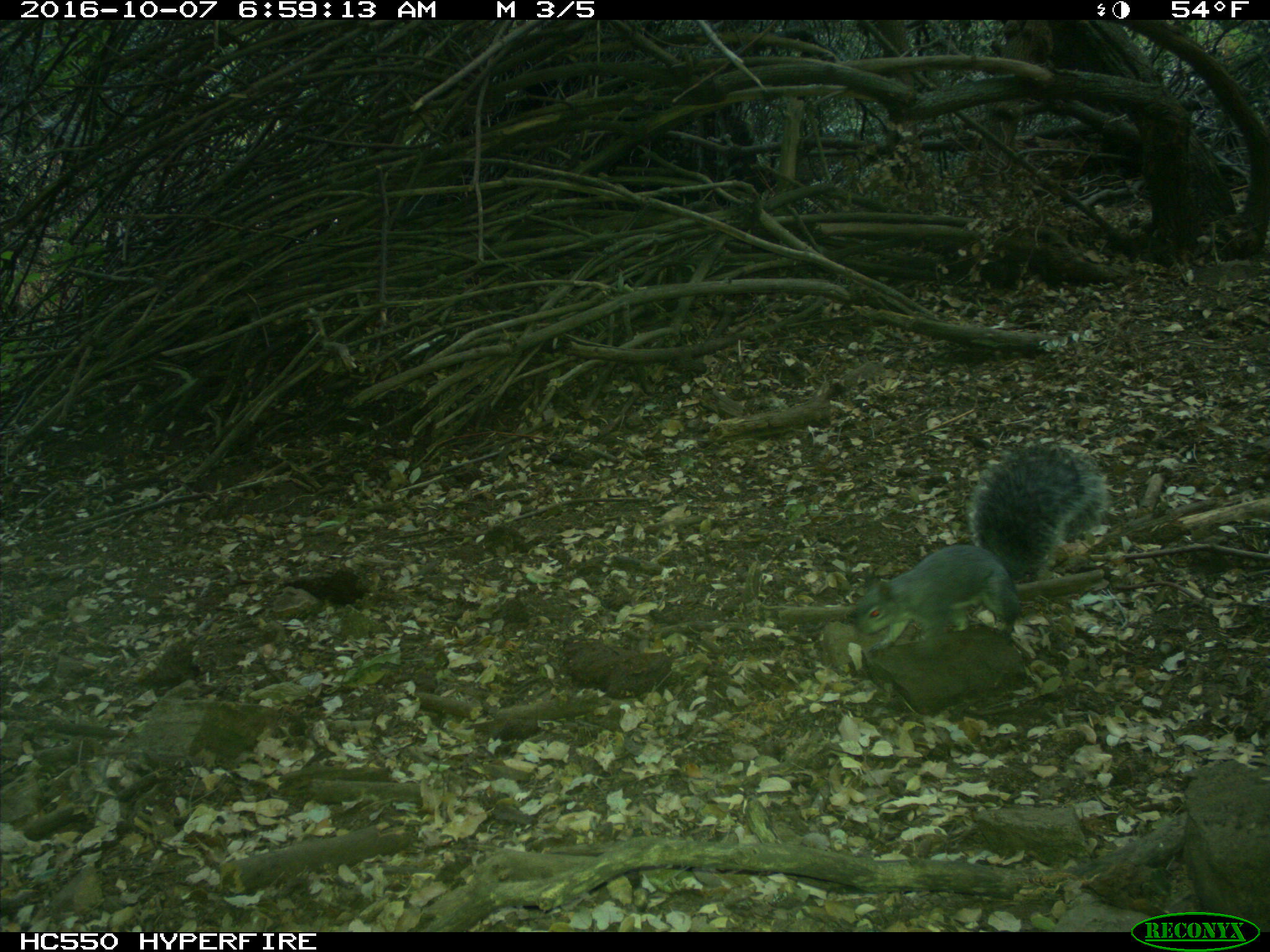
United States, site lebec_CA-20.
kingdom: Animalia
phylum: Chordata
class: Mammalia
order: Rodentia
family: Sciuridae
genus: Sciurus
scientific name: Sciurus carolinensis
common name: eastern gray squirrel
Sciurus carolinensis (eastern gray squirrel).